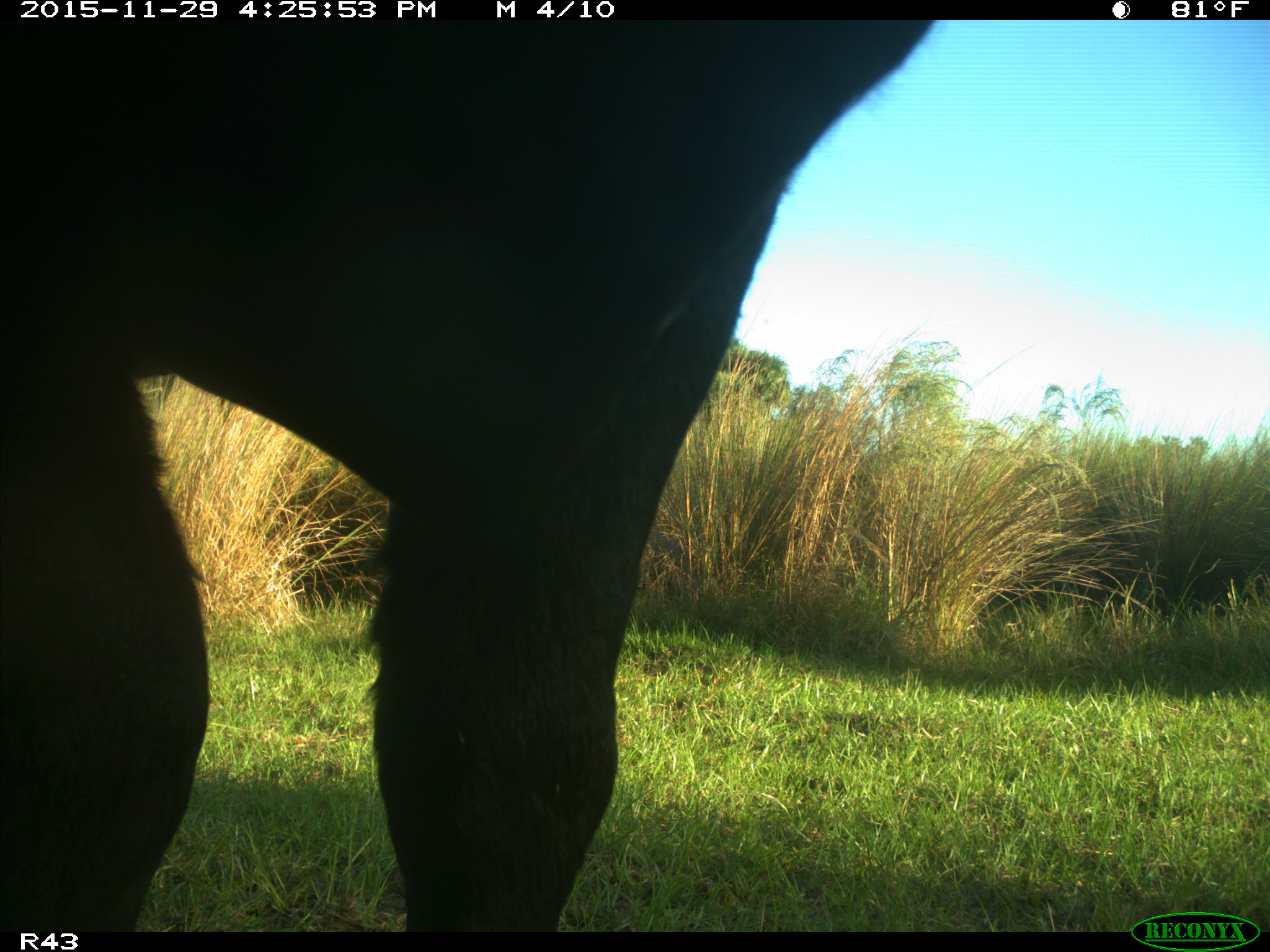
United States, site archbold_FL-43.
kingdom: Animalia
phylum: Chordata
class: Mammalia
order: Artiodactyla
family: Bovidae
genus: Bos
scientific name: Bos taurus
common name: domestic cow